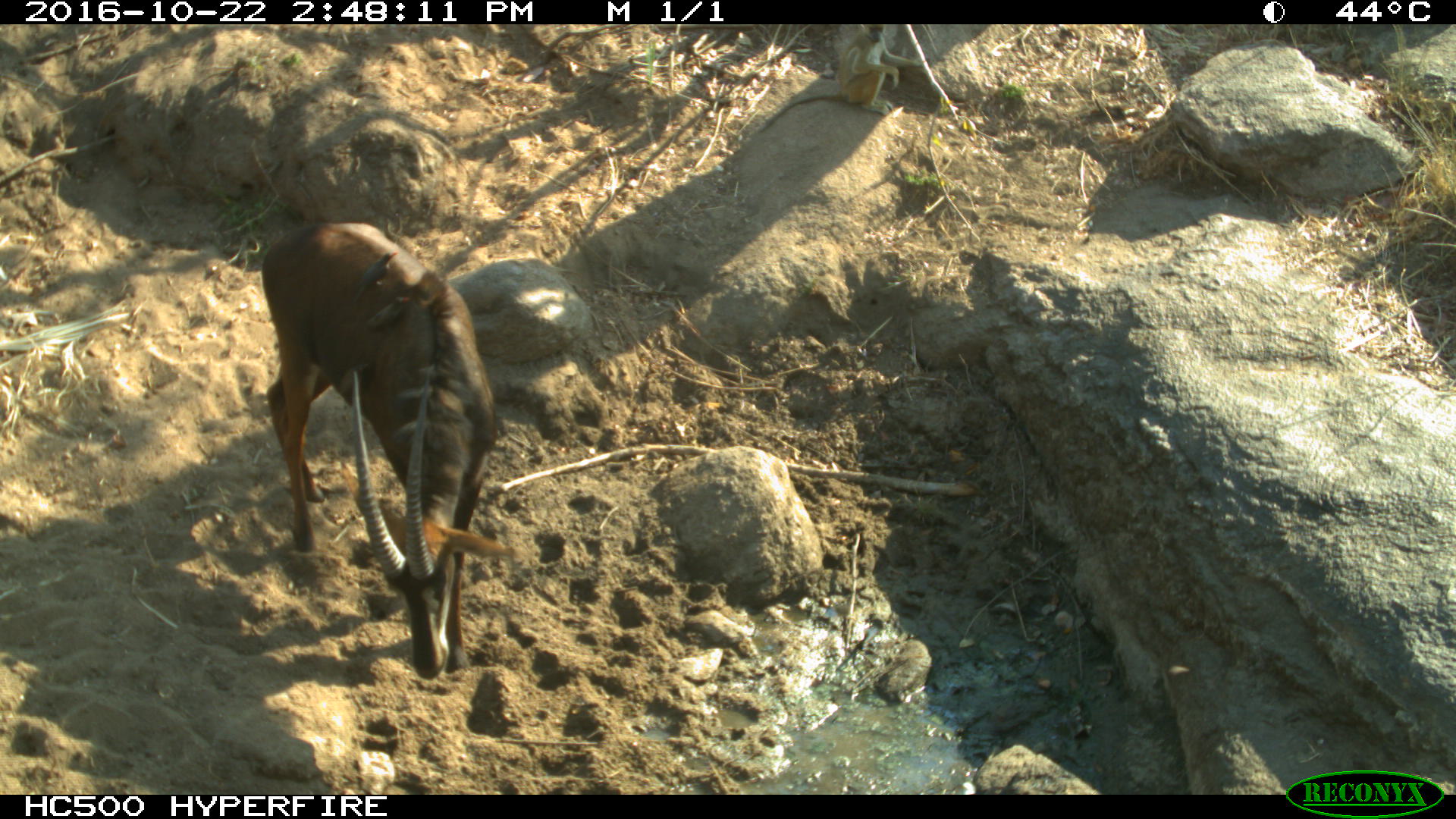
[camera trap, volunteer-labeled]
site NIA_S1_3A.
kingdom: Animalia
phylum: Chordata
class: Mammalia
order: Artiodactyla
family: Bovidae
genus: Hippotragus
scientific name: Hippotragus niger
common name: sable antelope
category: sable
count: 1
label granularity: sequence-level